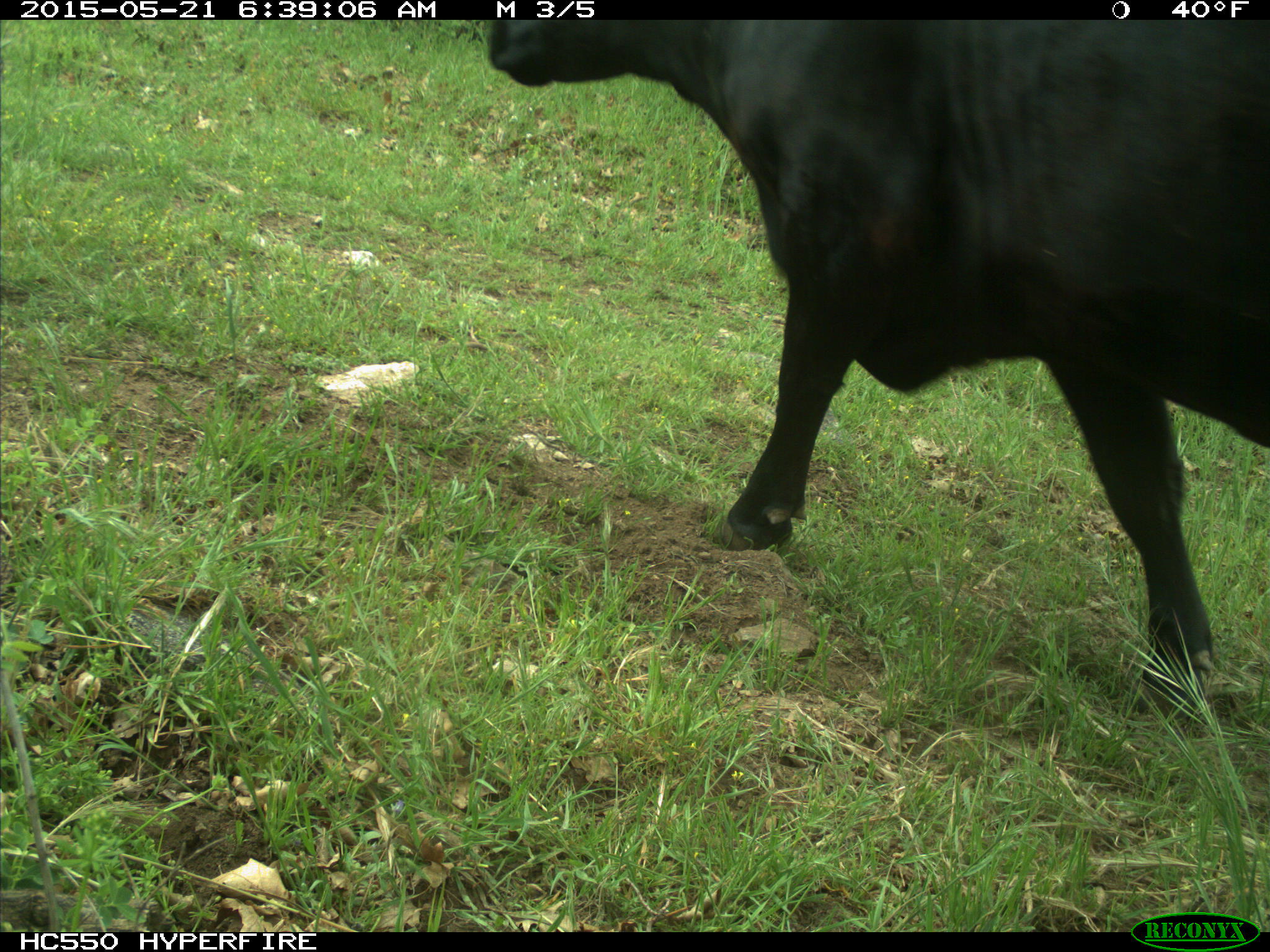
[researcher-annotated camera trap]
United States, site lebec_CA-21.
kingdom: Animalia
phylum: Chordata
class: Mammalia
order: Artiodactyla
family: Bovidae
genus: Bos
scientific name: Bos taurus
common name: domestic cow